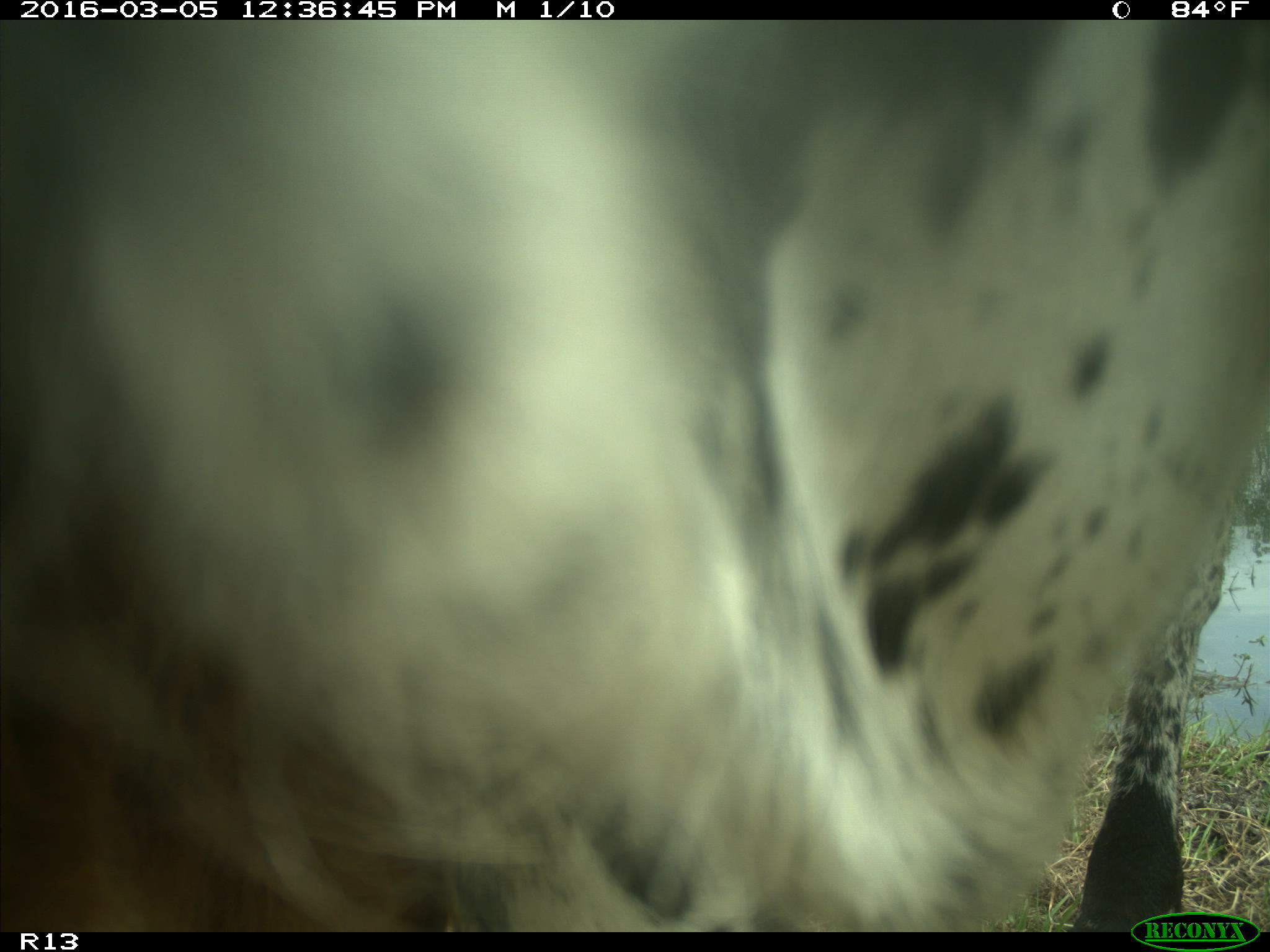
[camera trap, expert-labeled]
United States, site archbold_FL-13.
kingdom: Animalia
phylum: Chordata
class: Mammalia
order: Artiodactyla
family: Bovidae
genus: Bos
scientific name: Bos taurus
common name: domestic cow